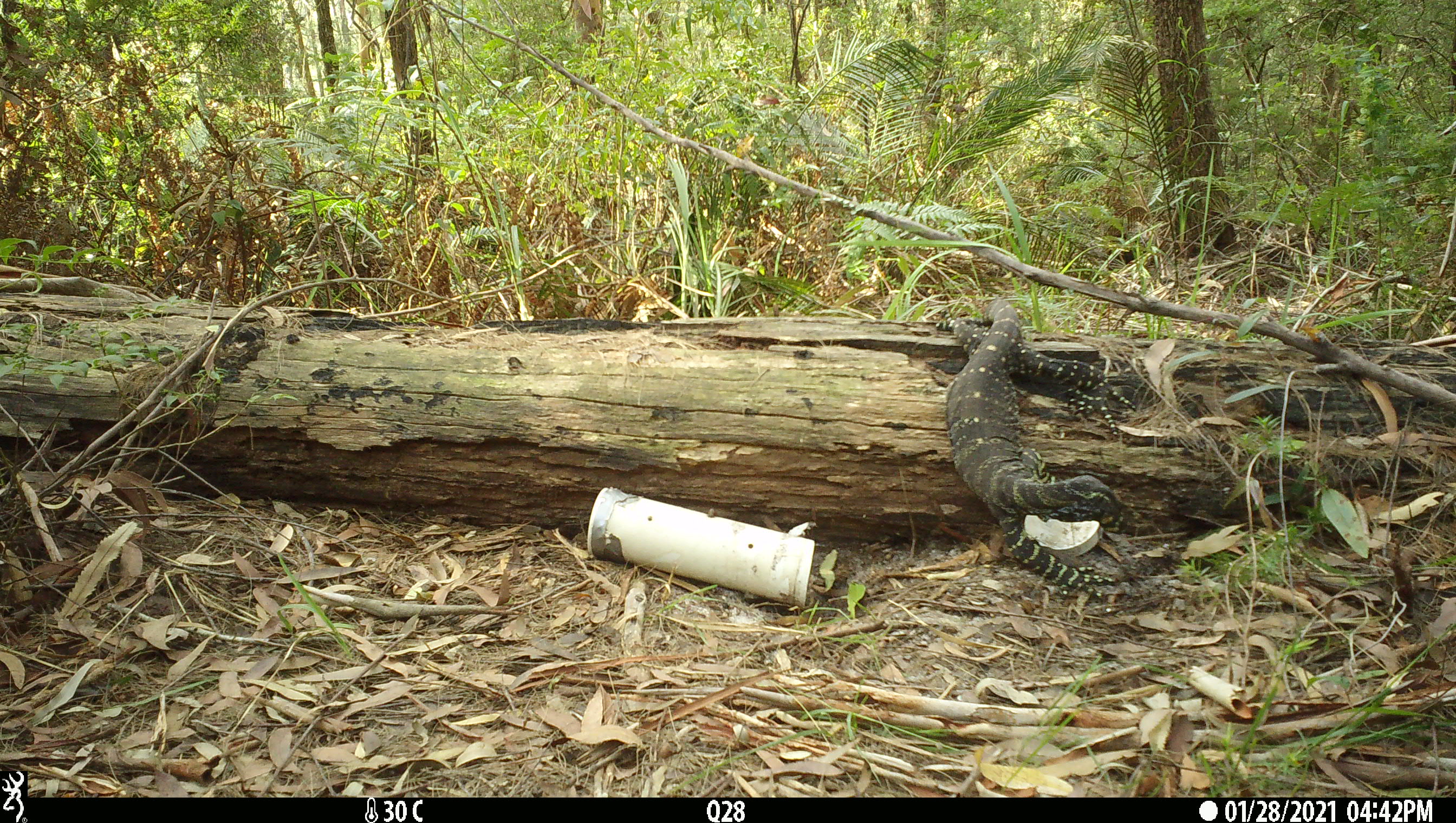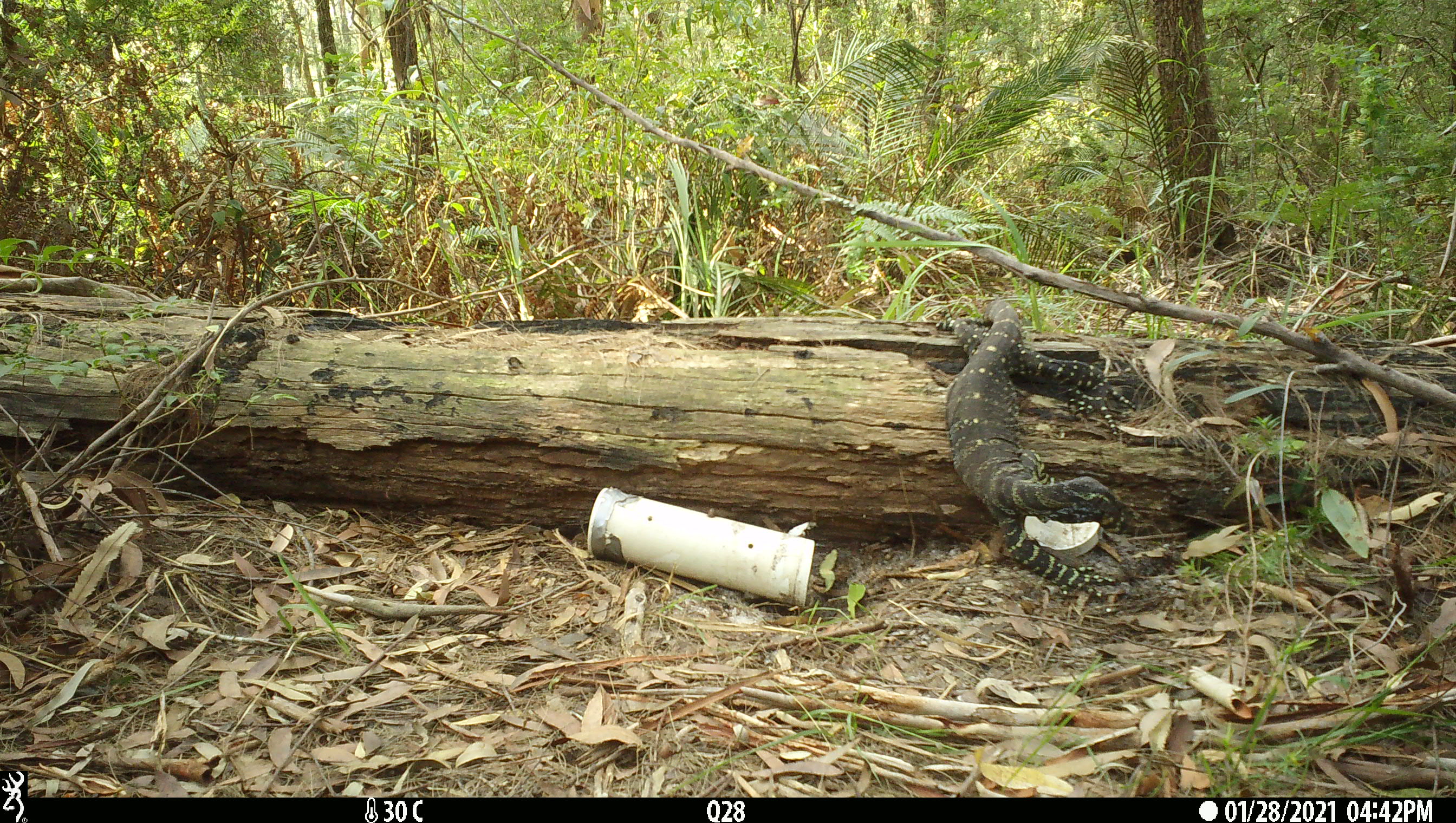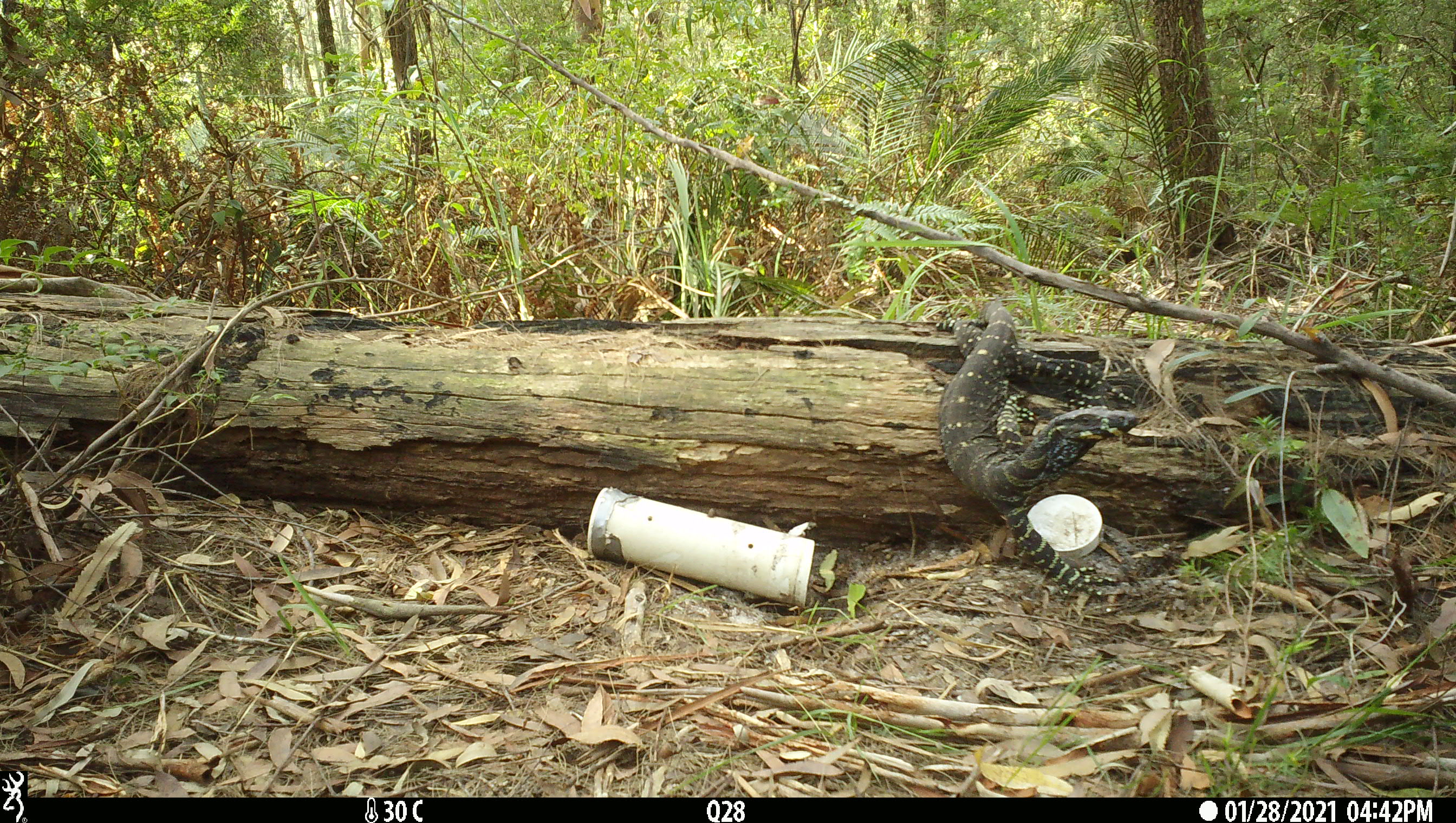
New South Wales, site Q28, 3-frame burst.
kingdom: Animalia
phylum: Chordata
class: Reptilia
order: Squamata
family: Varanidae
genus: Varanus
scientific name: Varanus varius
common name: lace monitor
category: goanna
Goanna (lace monitor) (Varanus varius).